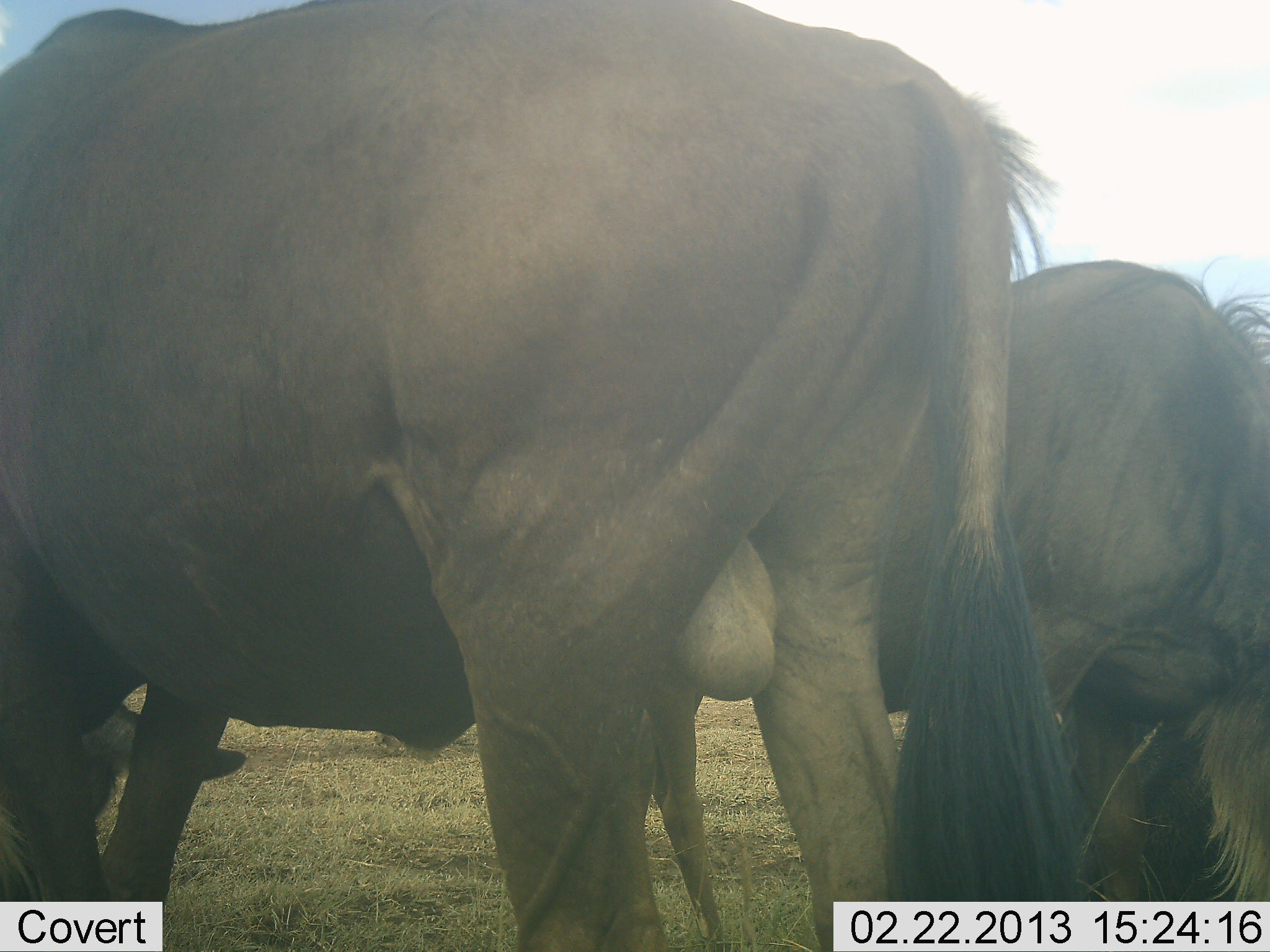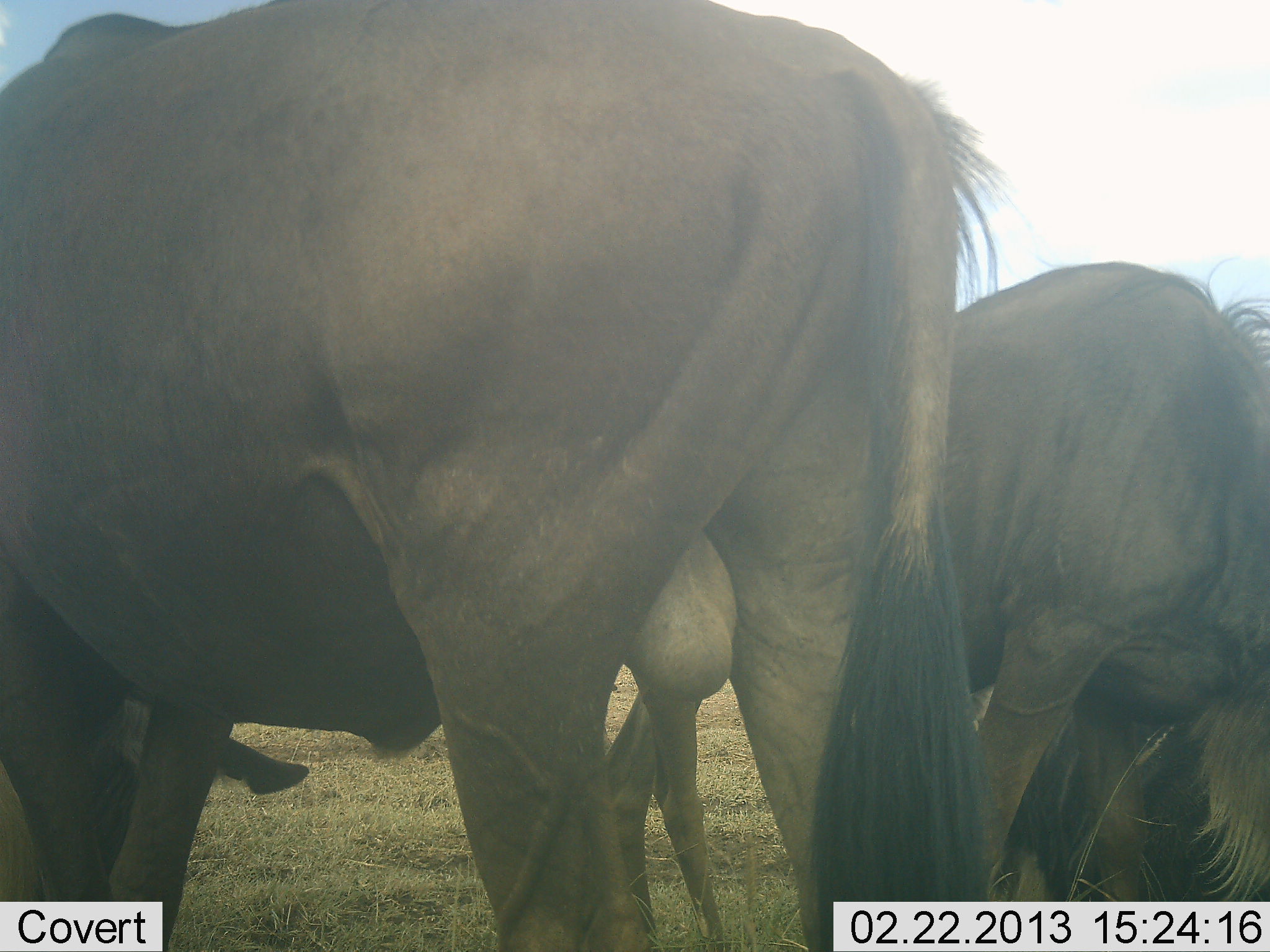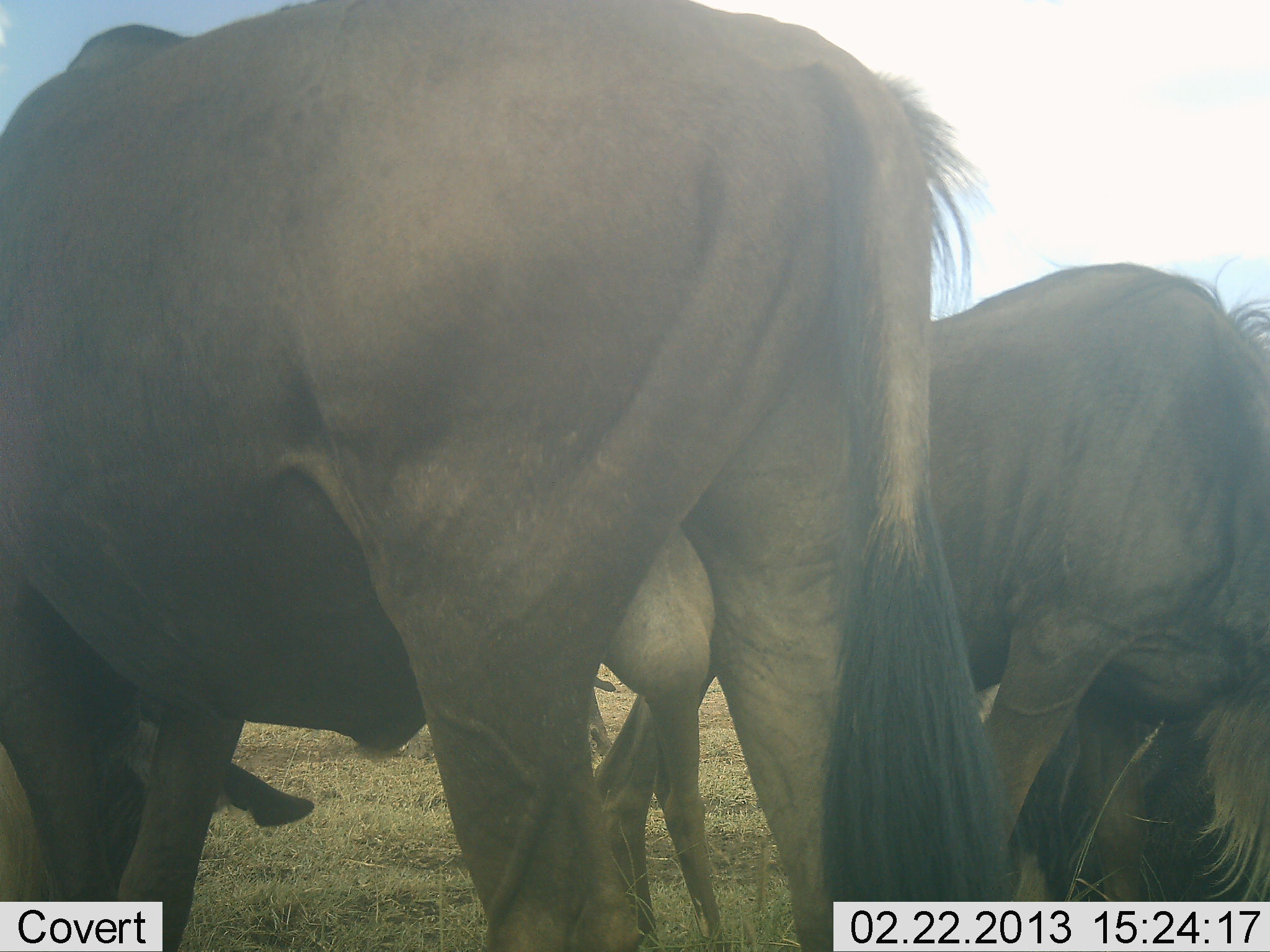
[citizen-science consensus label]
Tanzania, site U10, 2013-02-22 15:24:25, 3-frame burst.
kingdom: Animalia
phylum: Chordata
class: Mammalia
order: Artiodactyla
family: Bovidae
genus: Connochaetes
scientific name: Connochaetes taurinus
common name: blue wildebeest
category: wildebeest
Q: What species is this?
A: Wildebeest (blue wildebeest) (Connochaetes taurinus).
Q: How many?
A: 2.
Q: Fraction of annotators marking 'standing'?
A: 50%.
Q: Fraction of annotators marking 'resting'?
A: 14%.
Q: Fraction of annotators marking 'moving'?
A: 0%.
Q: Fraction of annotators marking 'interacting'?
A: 3%.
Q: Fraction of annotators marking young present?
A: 0%.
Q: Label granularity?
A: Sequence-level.